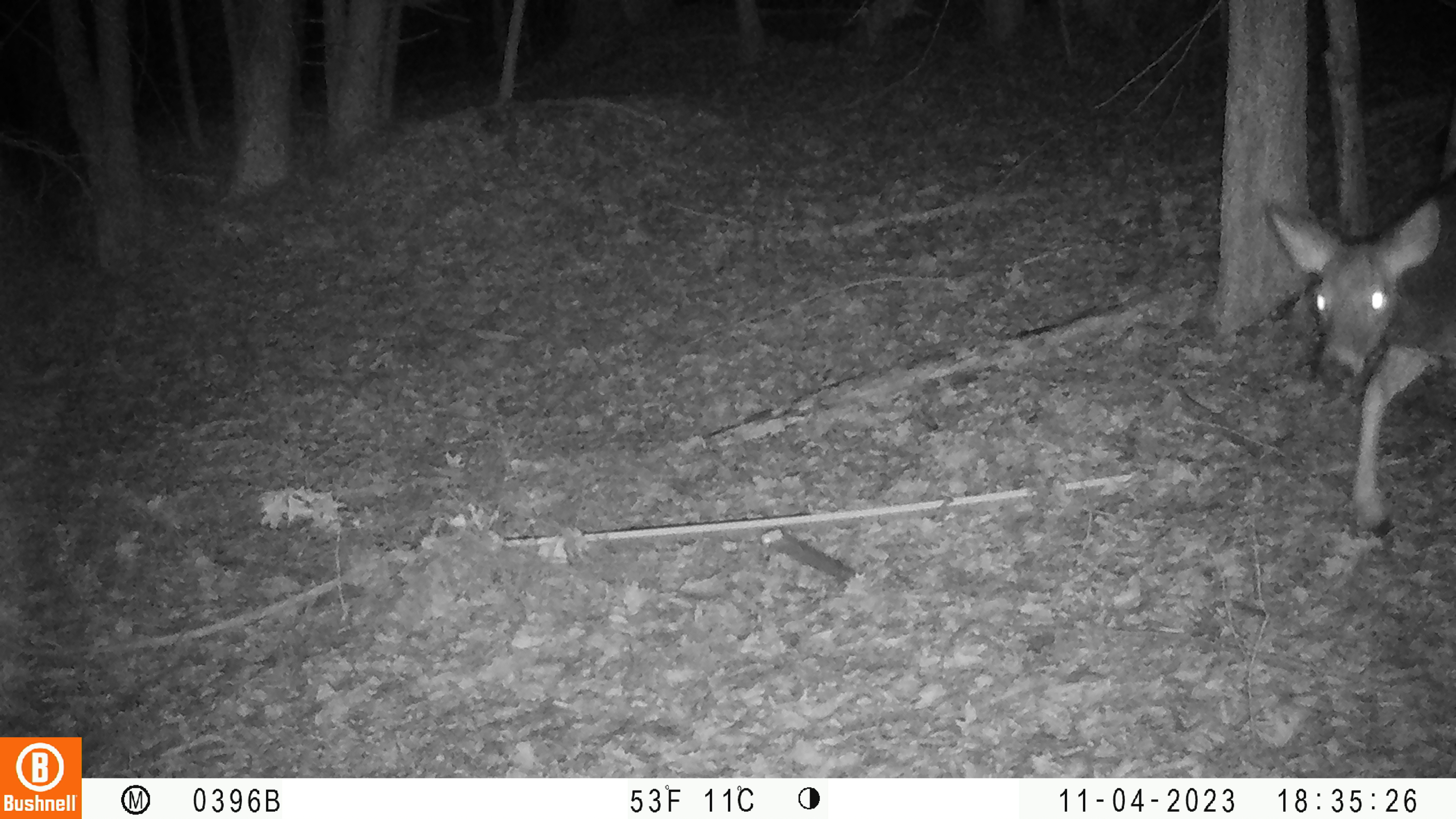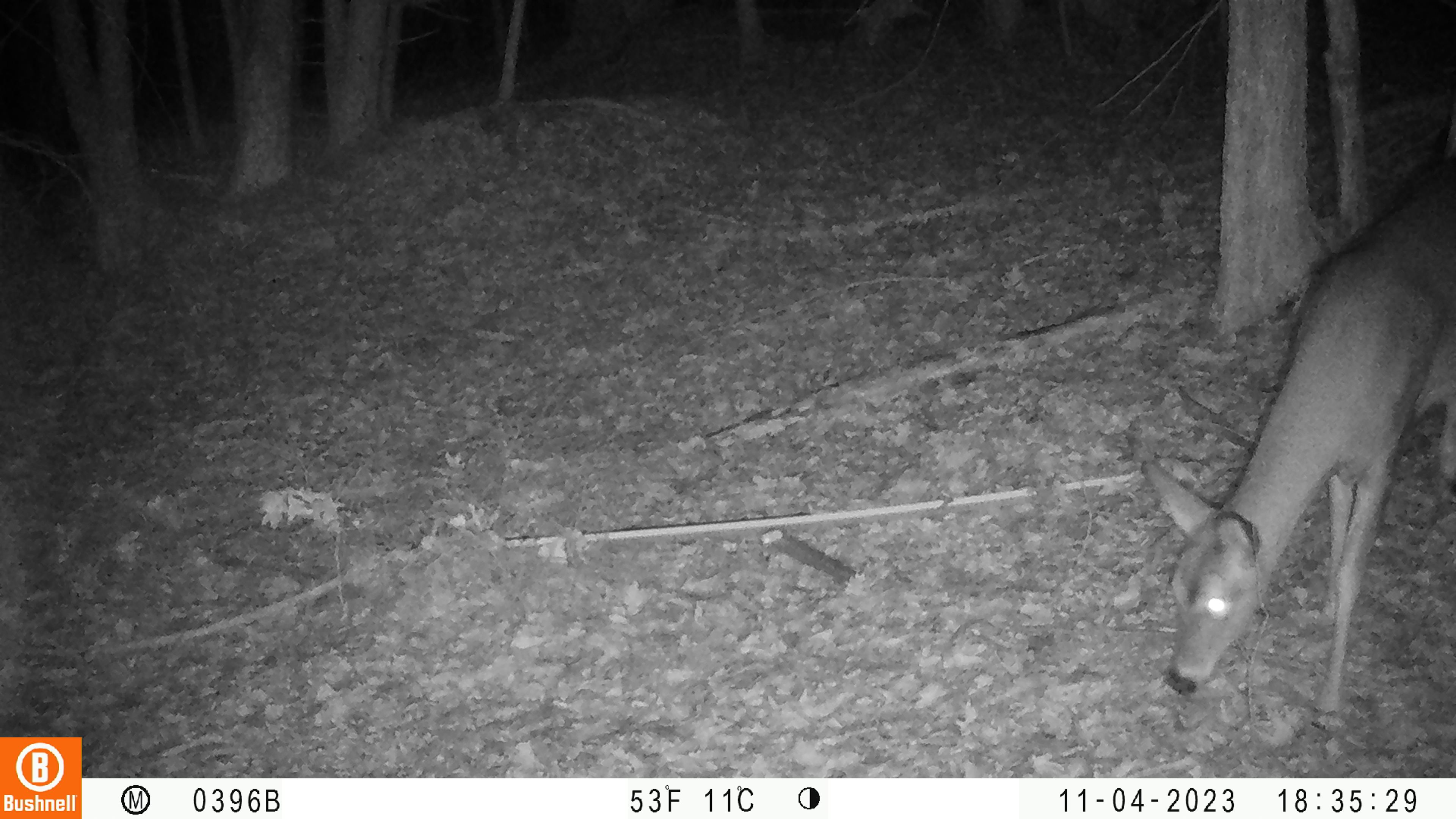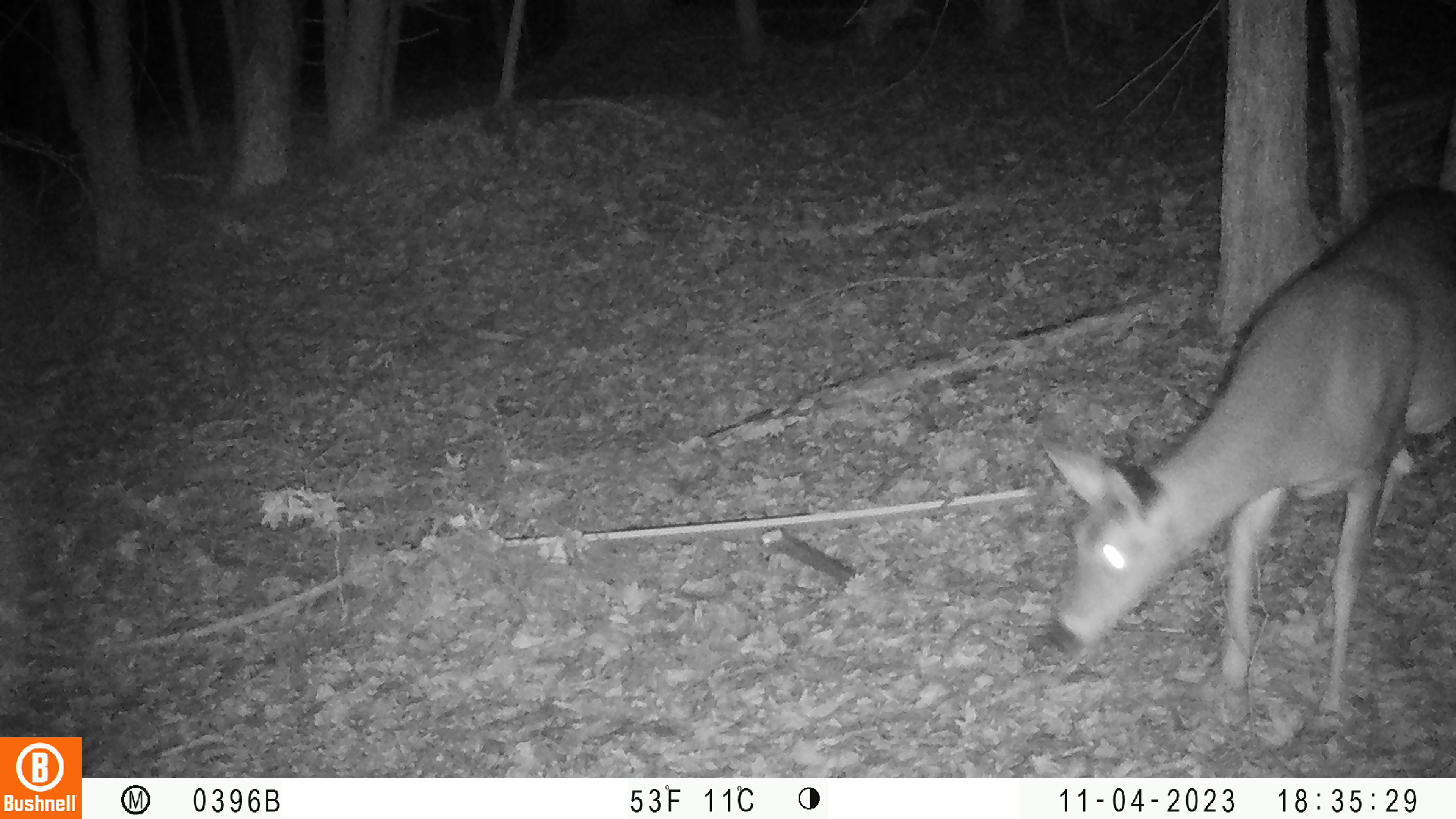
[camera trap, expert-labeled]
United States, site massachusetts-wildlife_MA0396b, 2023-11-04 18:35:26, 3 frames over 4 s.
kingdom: Animalia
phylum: Chordata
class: Mammalia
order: Artiodactyla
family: Cervidae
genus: Odocoileus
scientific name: Odocoileus virginianus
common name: white-tailed deer